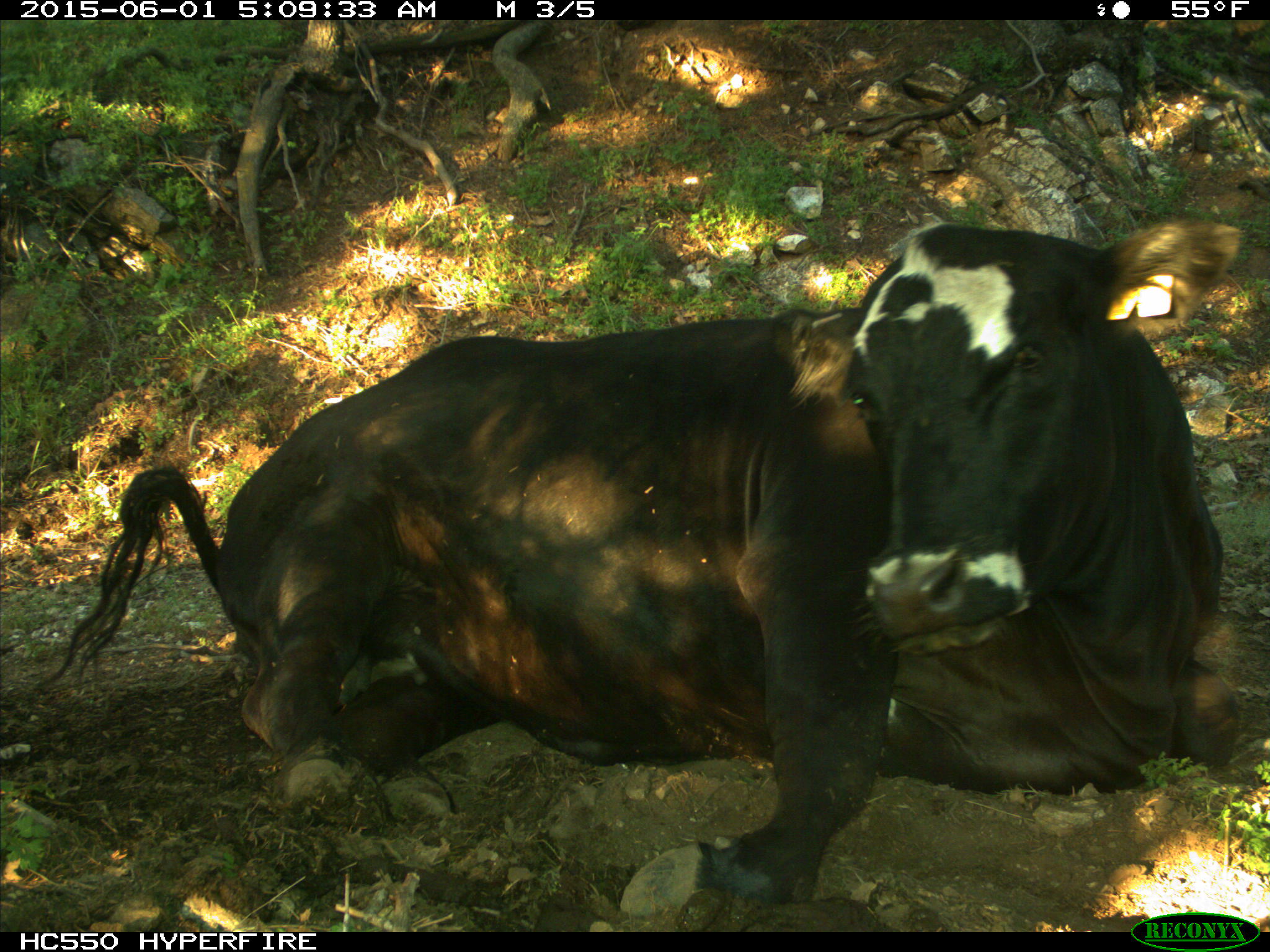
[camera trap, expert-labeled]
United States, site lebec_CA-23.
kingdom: Animalia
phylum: Chordata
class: Mammalia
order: Artiodactyla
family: Bovidae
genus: Bos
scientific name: Bos taurus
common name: domestic cow